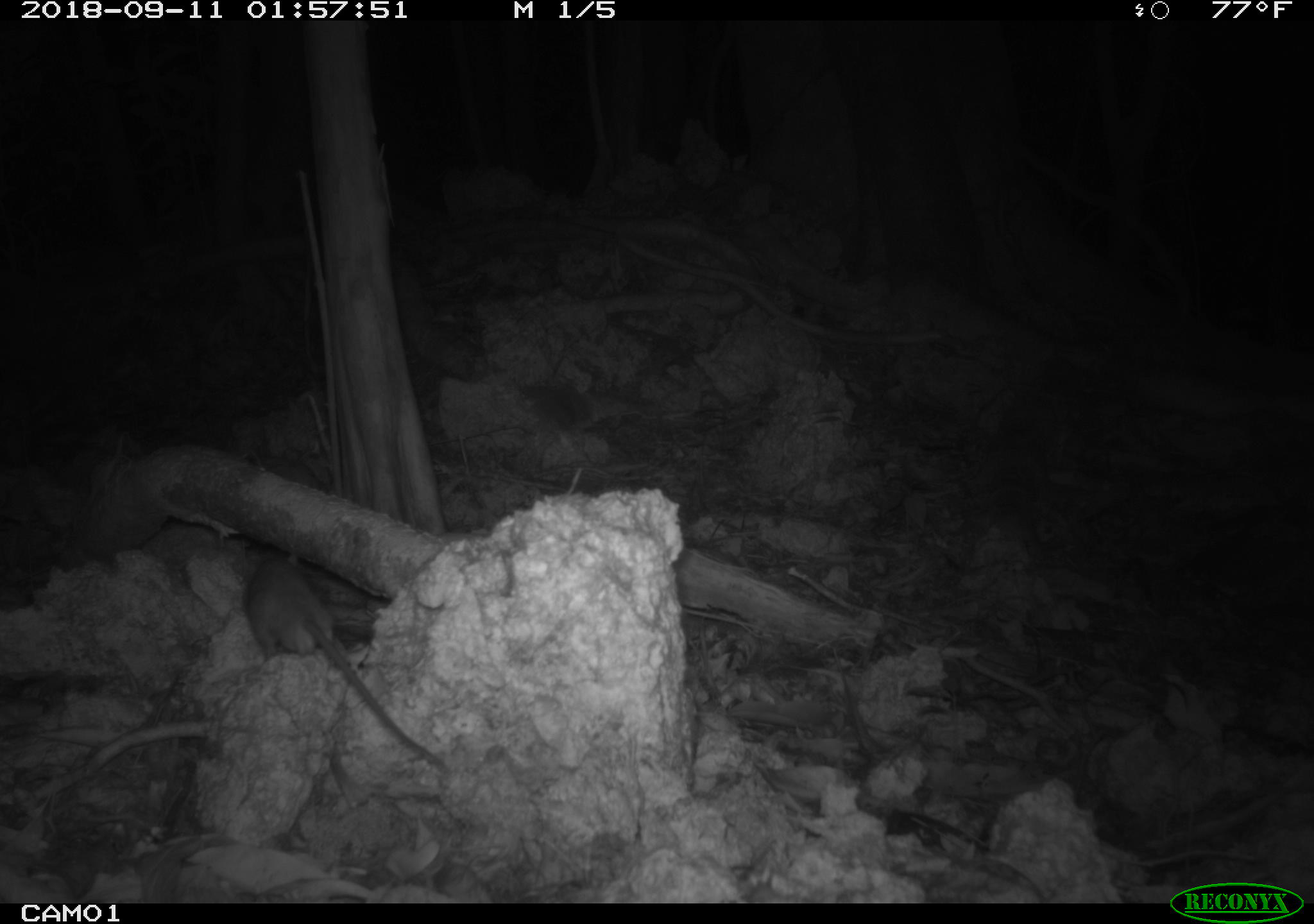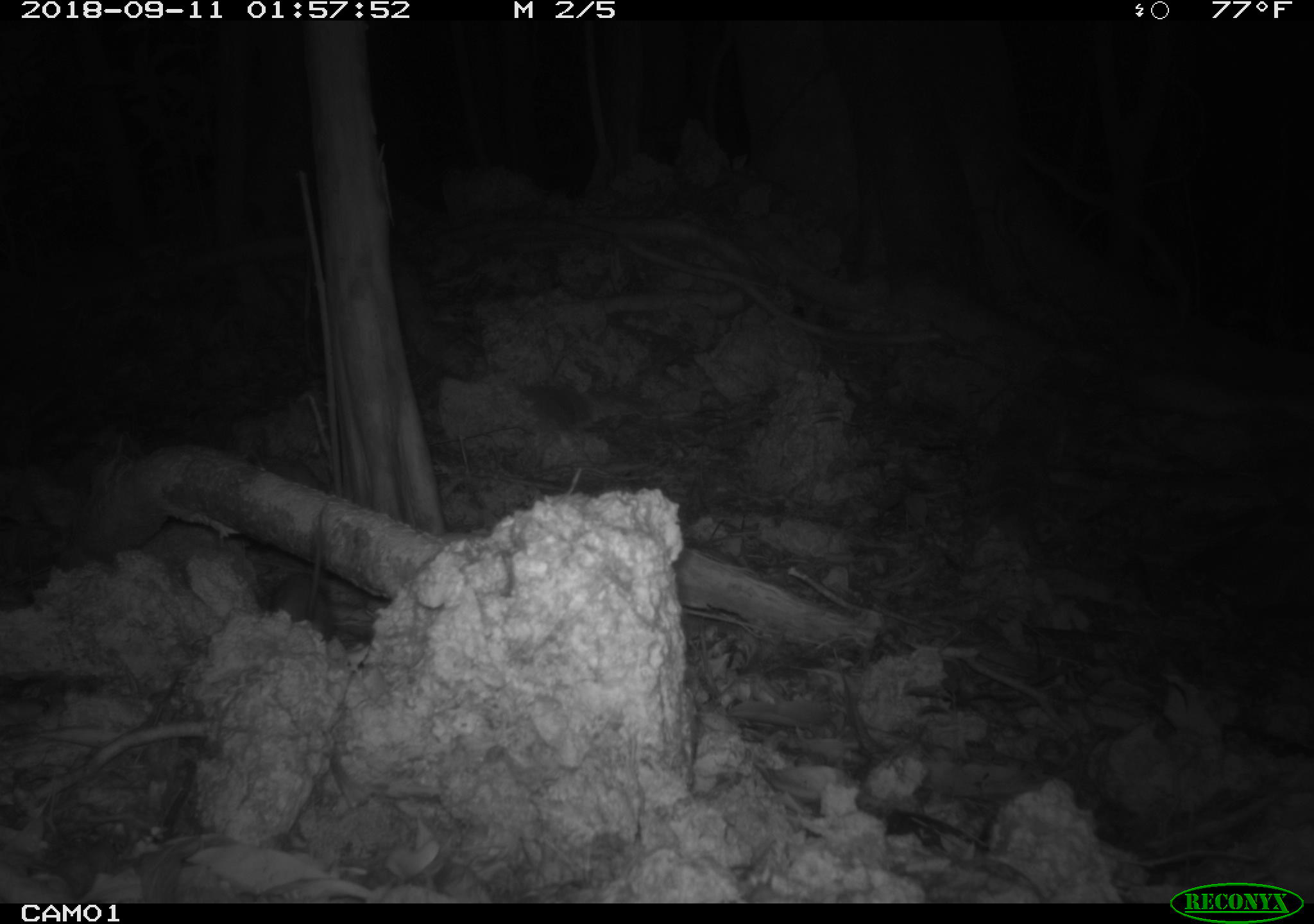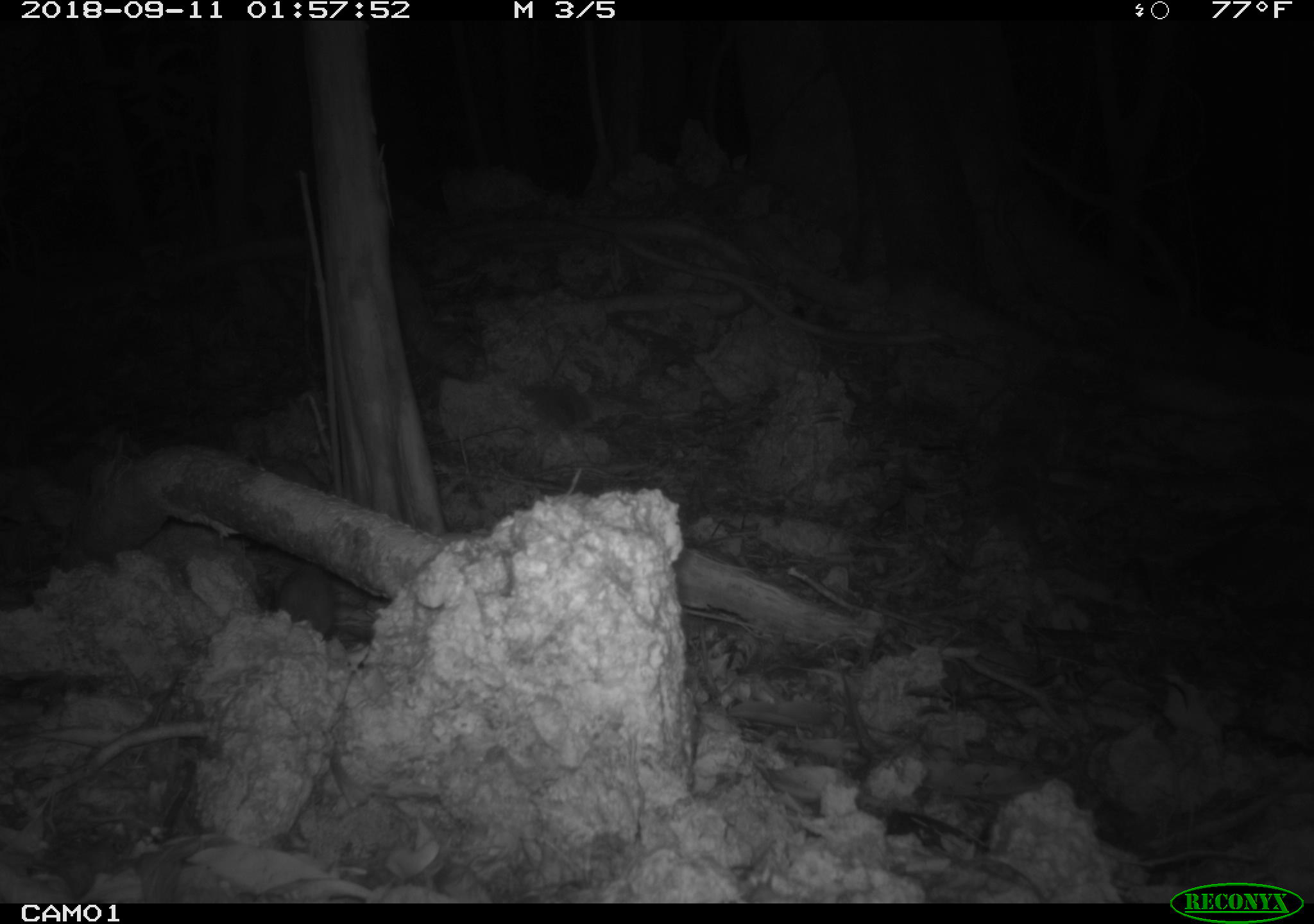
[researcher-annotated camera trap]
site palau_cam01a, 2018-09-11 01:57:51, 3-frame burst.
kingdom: Animalia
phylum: Chordata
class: Mammalia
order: Rodentia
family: Muridae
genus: Rattus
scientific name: Rattus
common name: rat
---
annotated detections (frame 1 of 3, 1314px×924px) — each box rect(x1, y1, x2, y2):
rat: rect(234, 551, 443, 770)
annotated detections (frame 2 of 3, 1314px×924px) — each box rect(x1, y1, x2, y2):
rat: rect(247, 520, 386, 656)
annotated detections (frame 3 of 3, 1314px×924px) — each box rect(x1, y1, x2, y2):
rat: rect(251, 560, 382, 648)